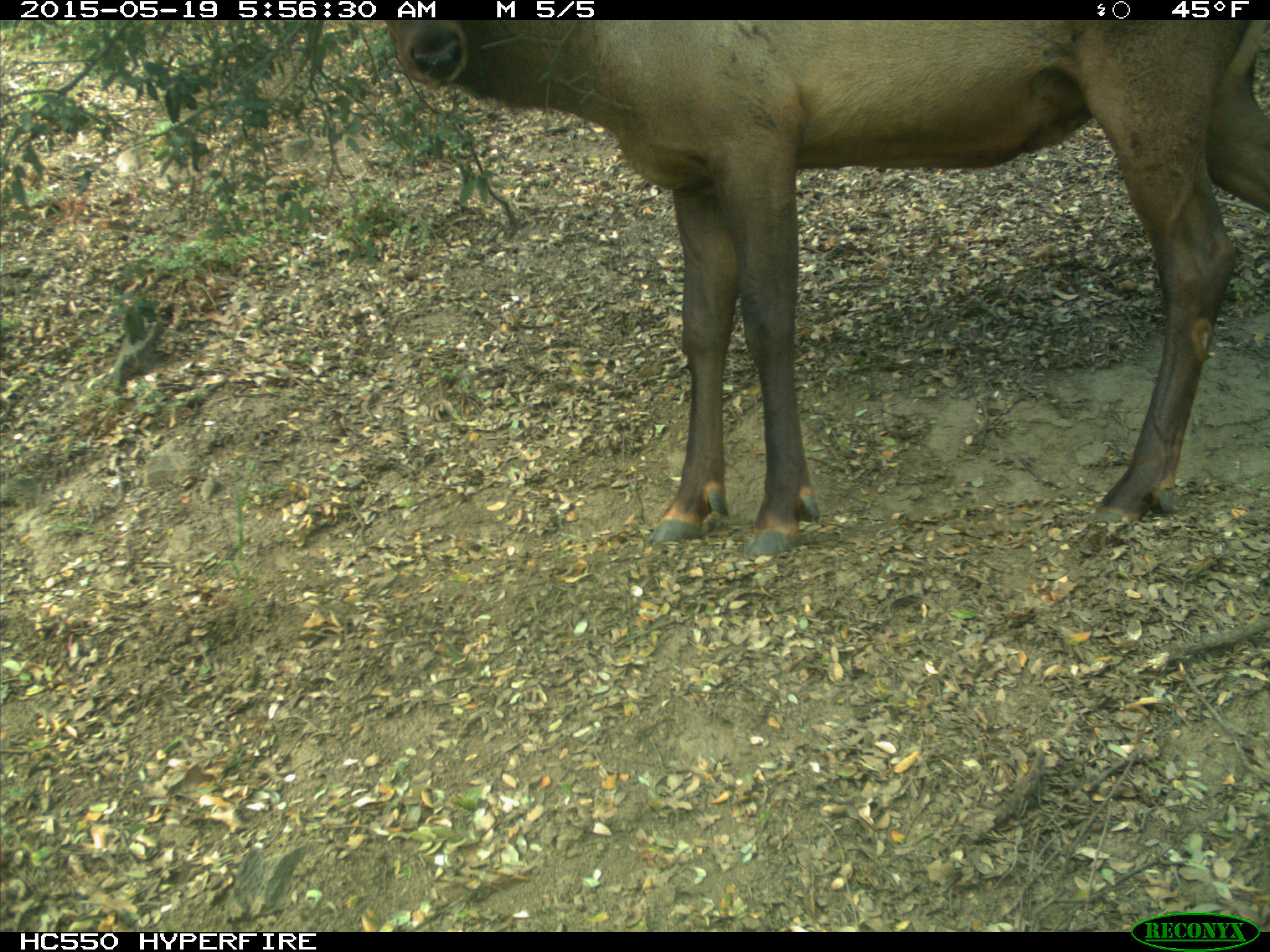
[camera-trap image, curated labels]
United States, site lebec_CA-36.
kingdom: Animalia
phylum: Chordata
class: Mammalia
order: Artiodactyla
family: Cervidae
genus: Cervus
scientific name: Cervus canadensis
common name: elk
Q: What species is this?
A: Cervus canadensis (elk).